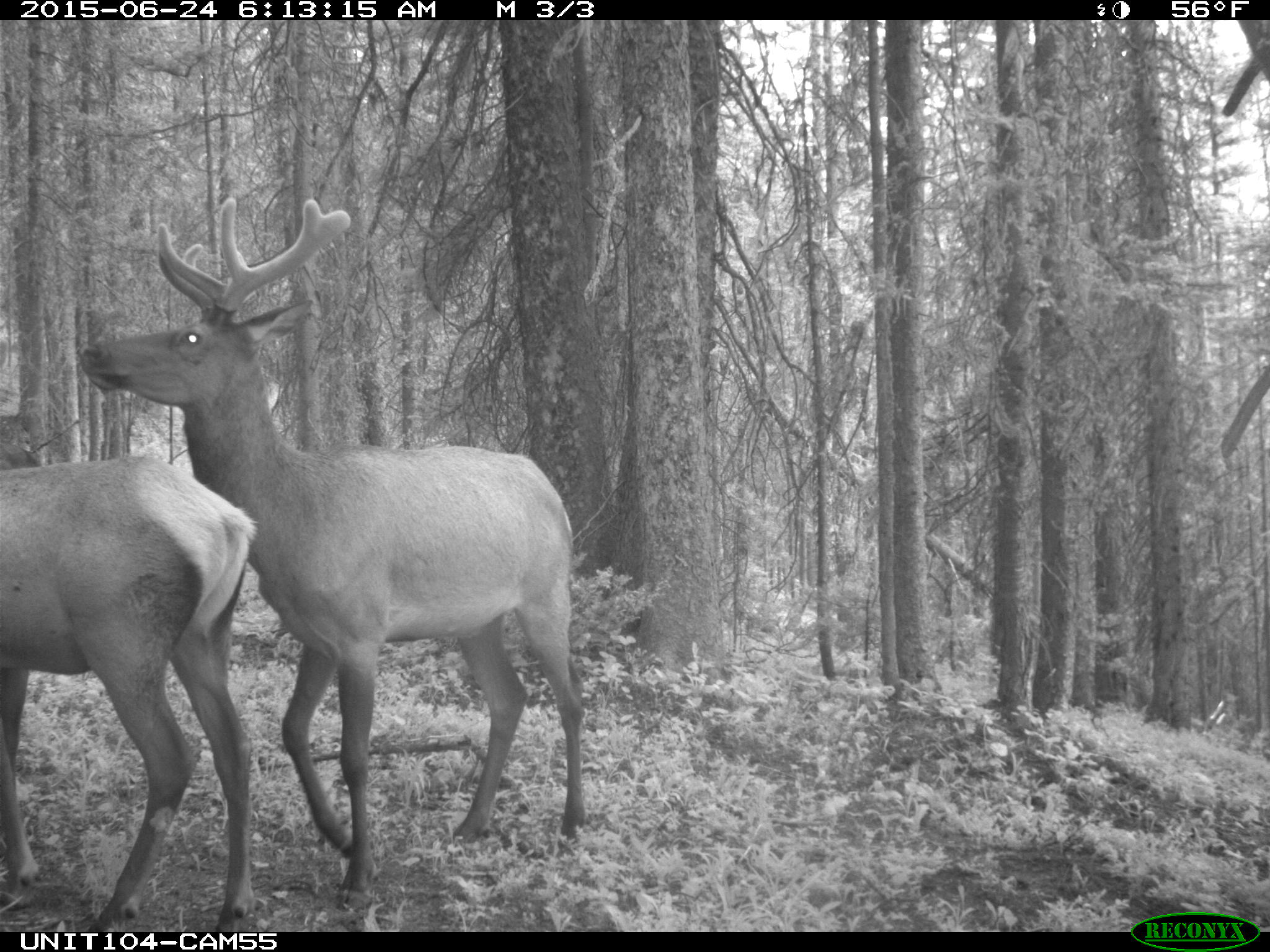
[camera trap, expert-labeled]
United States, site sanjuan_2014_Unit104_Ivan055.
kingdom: Animalia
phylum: Chordata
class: Mammalia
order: Artiodactyla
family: Cervidae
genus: Cervus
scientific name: Cervus elaphus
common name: red deer